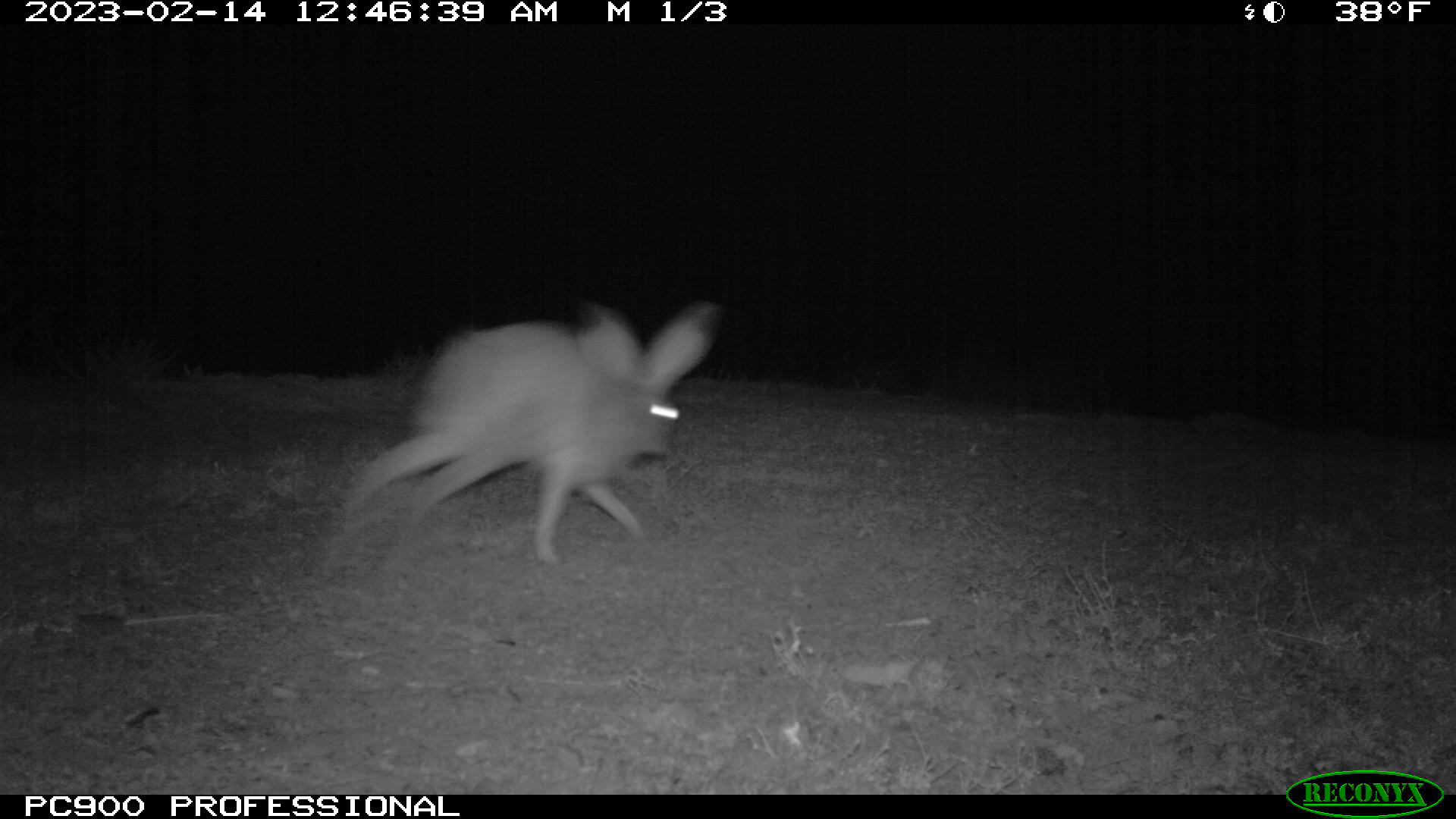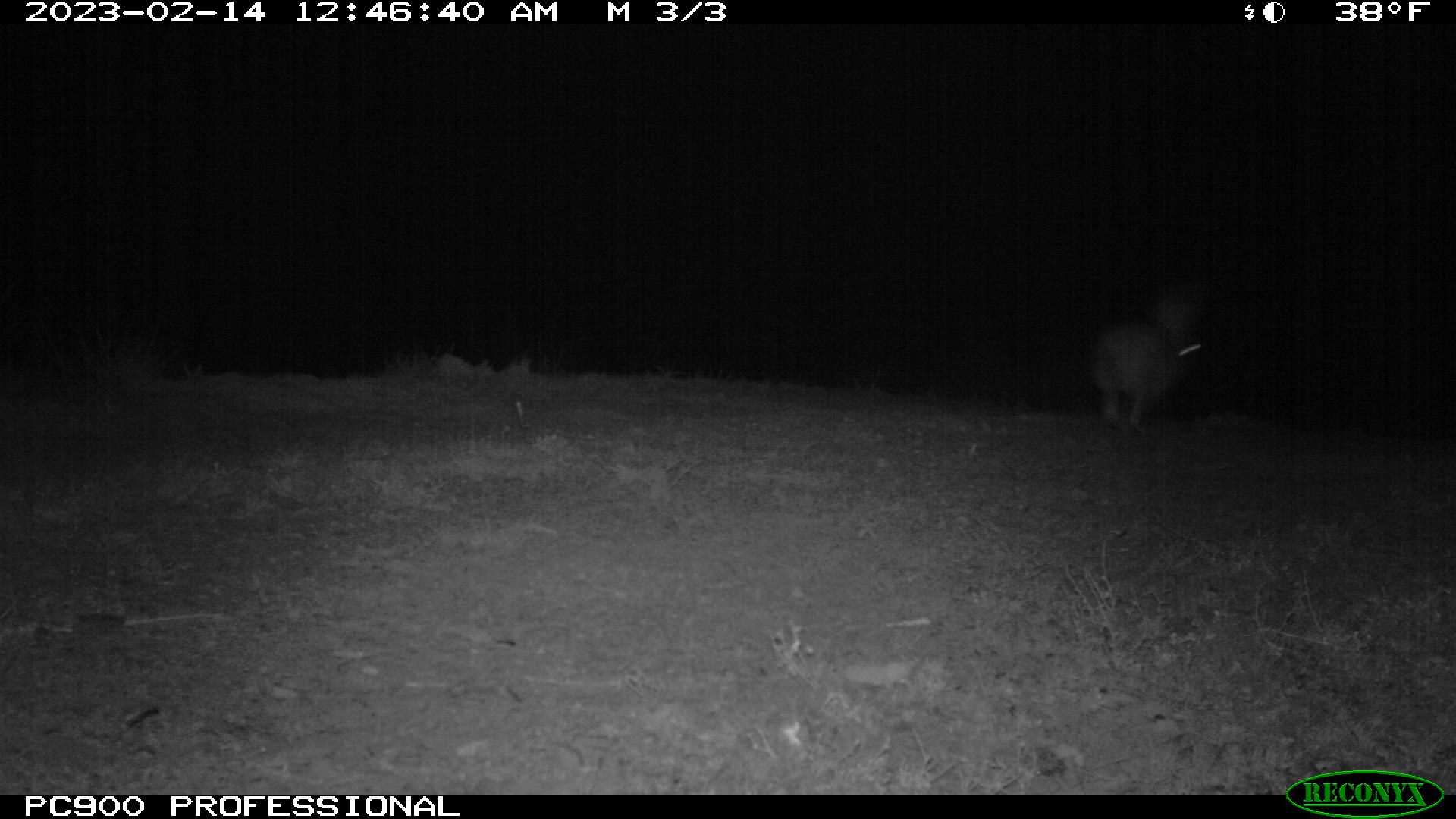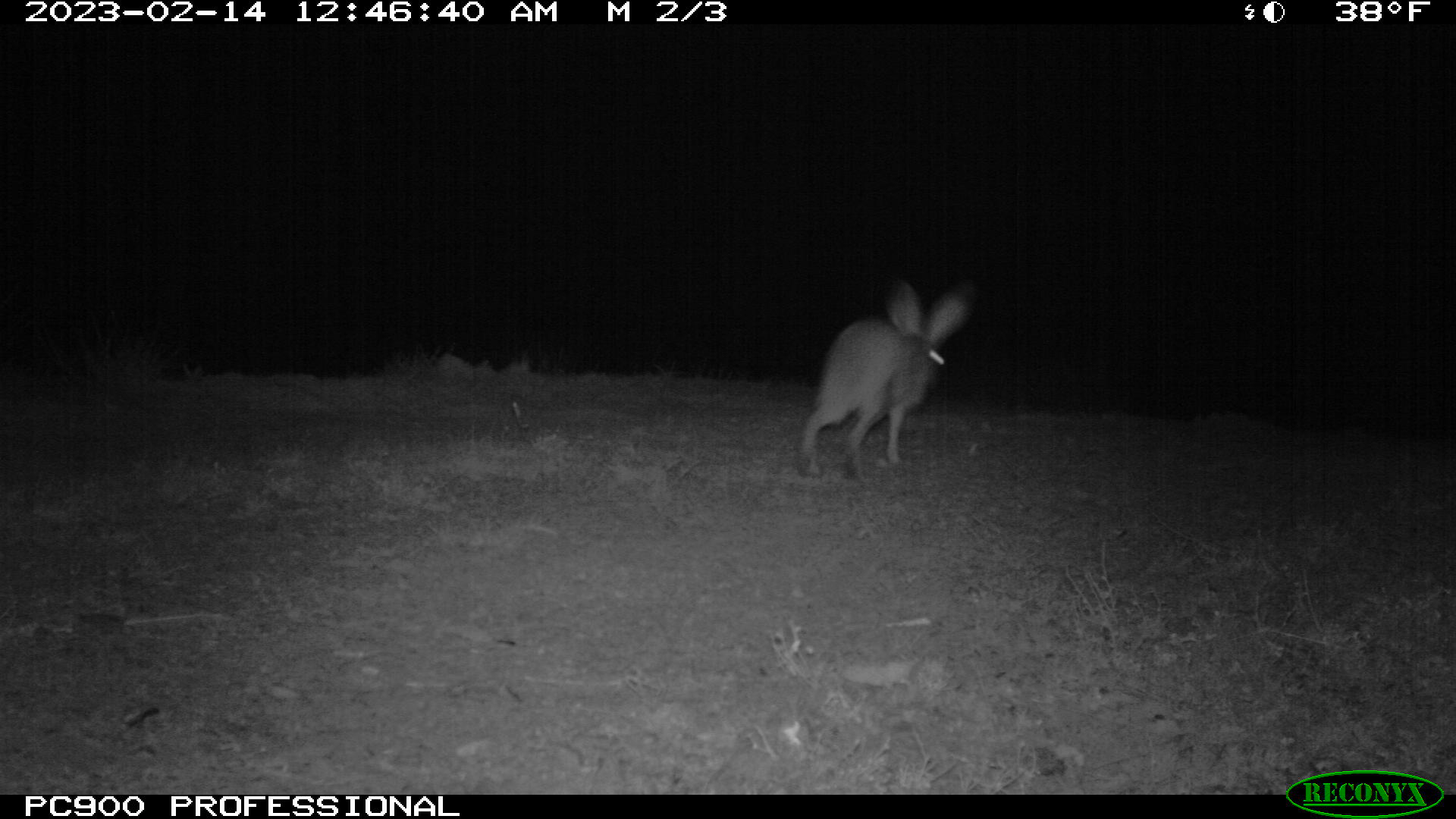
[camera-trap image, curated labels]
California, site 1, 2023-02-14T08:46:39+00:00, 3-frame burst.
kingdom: Animalia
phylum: Chordata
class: Mammalia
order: Lagomorpha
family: Leporidae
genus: Lepus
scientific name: Lepus californicus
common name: black-tailed jackrabbit